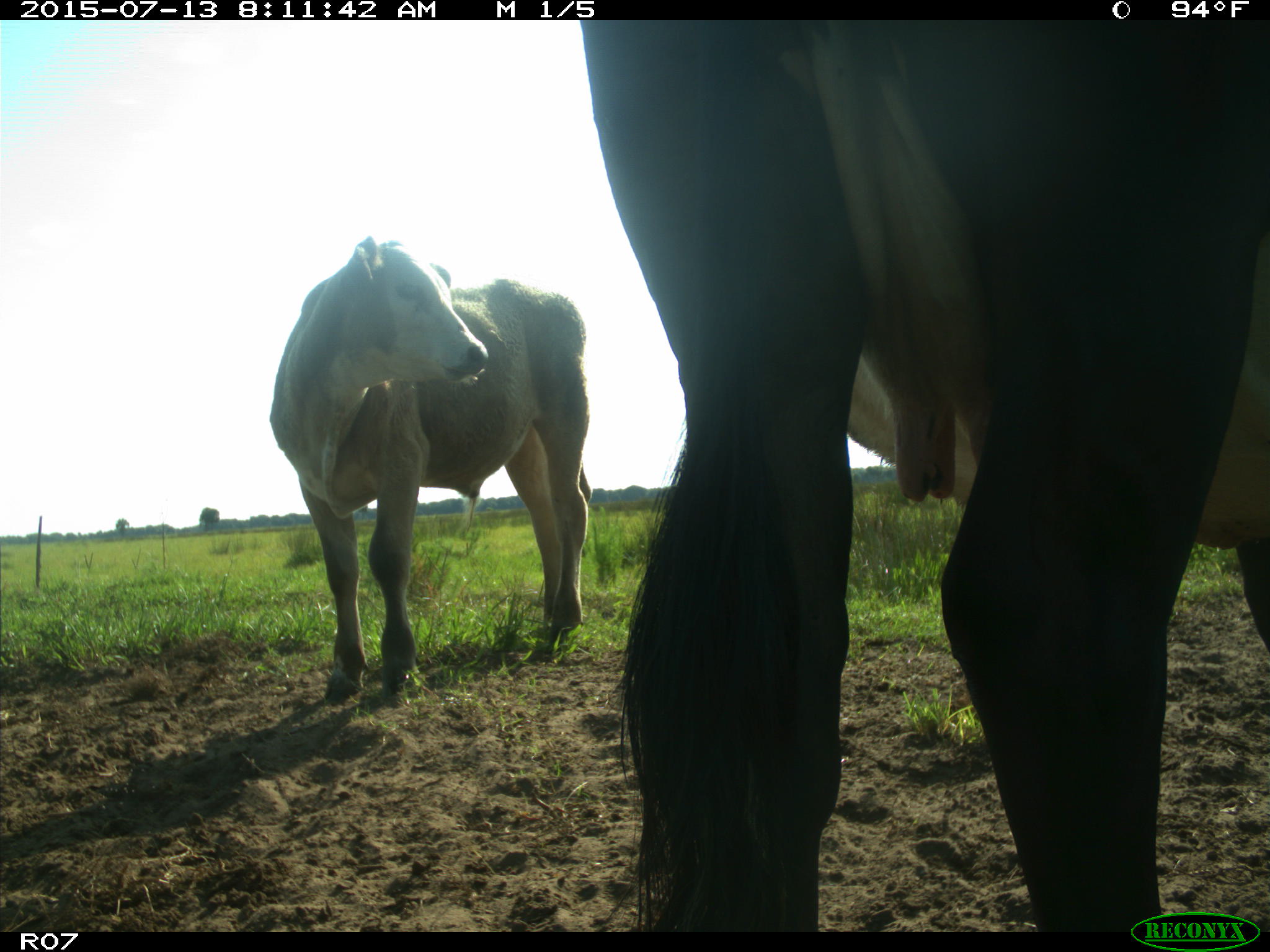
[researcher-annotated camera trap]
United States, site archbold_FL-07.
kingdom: Animalia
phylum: Chordata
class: Mammalia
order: Artiodactyla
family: Bovidae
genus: Bos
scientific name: Bos taurus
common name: domestic cow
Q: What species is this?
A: Bos taurus (domestic cow).